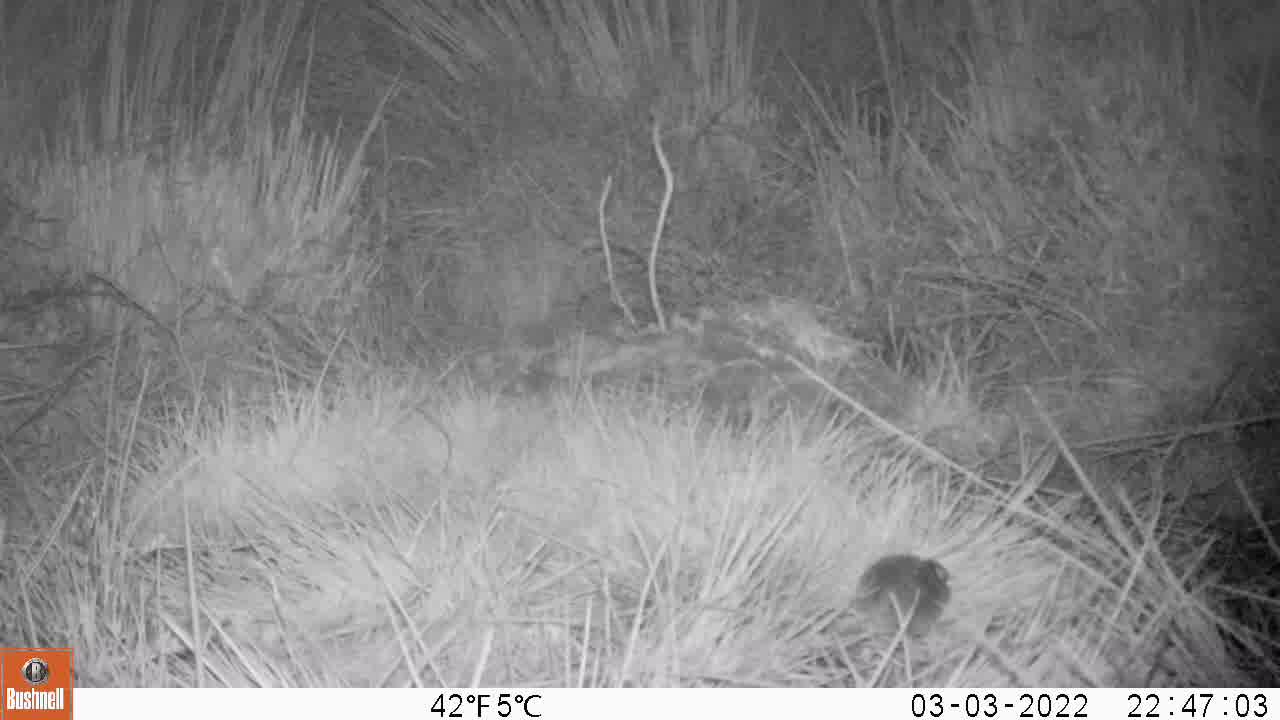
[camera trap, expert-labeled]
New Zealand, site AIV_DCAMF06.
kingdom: Animalia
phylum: Chordata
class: Mammalia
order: Rodentia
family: Muridae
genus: Mus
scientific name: Mus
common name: mouse